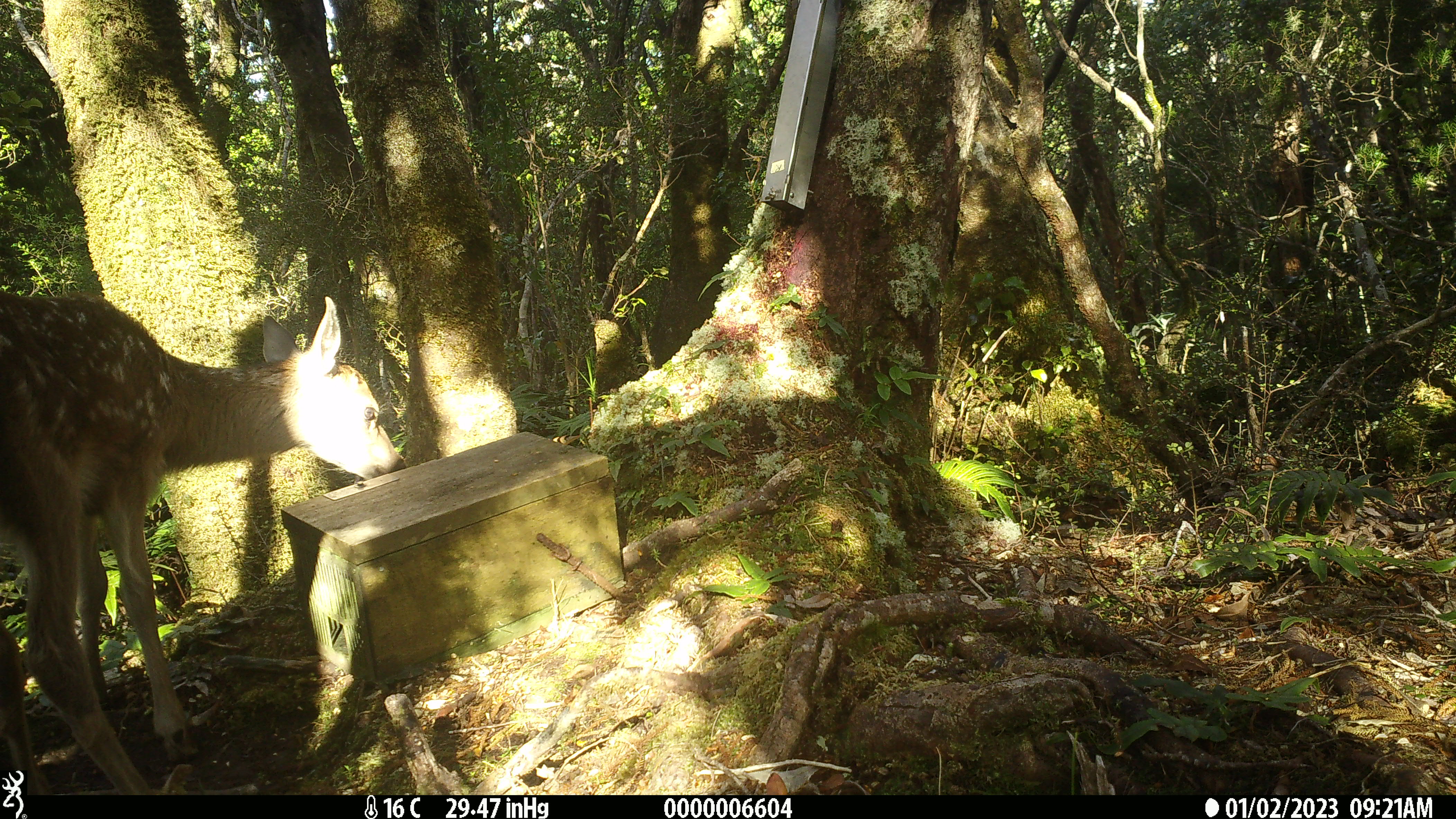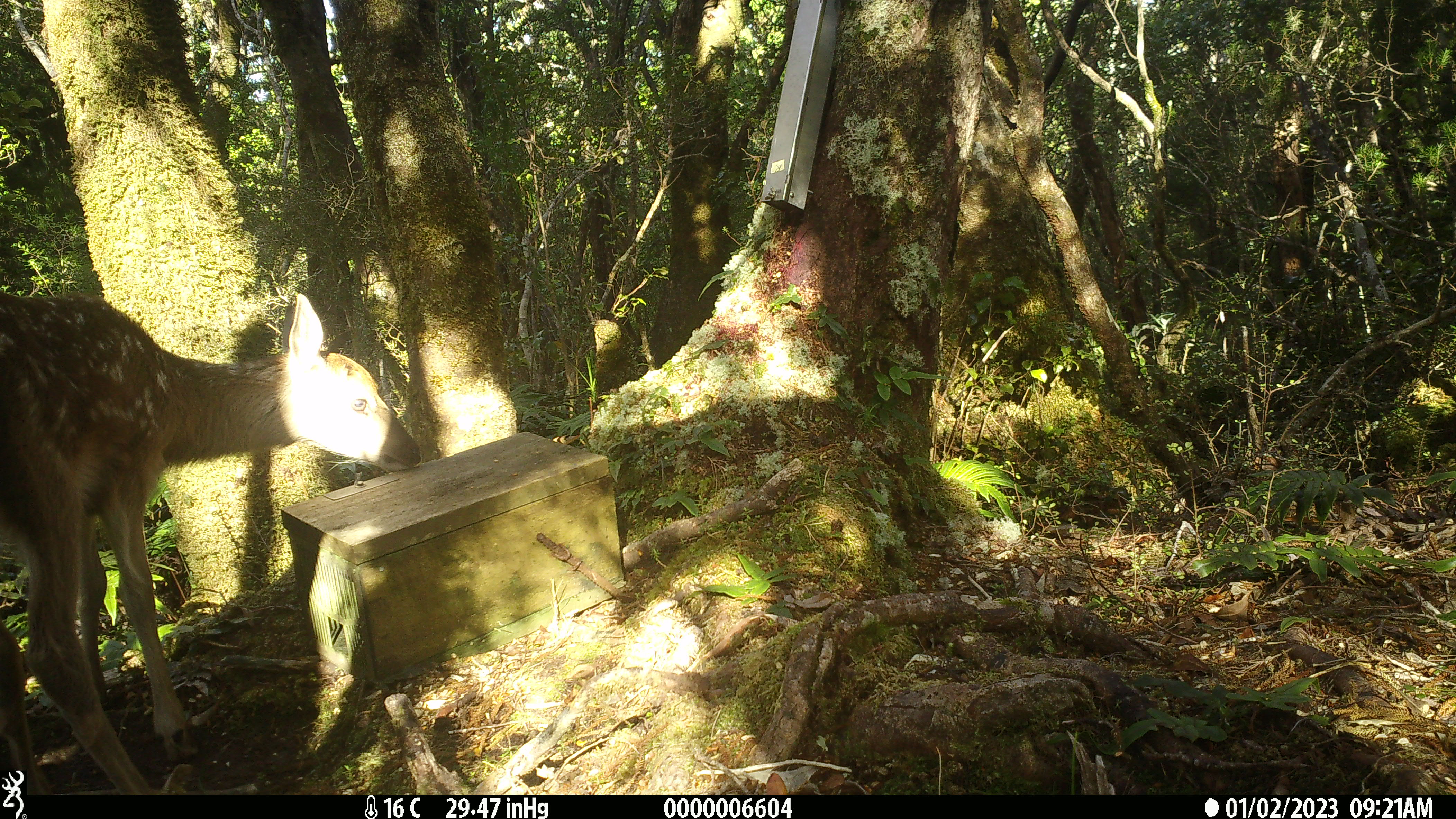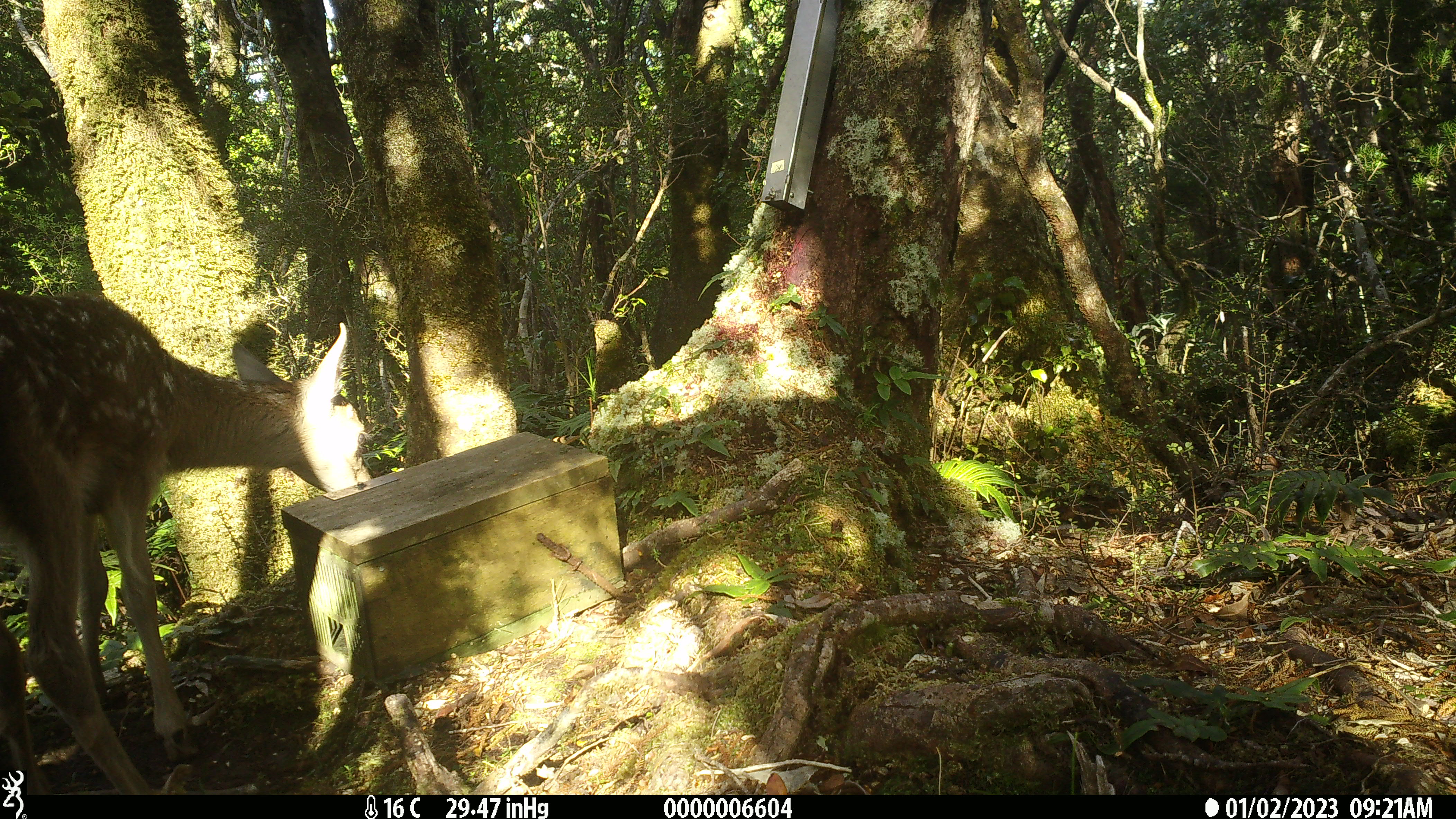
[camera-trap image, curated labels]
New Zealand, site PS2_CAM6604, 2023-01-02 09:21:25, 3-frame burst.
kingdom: Animalia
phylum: Chordata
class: Mammalia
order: Artiodactyla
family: Cervidae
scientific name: Cervidae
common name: deer